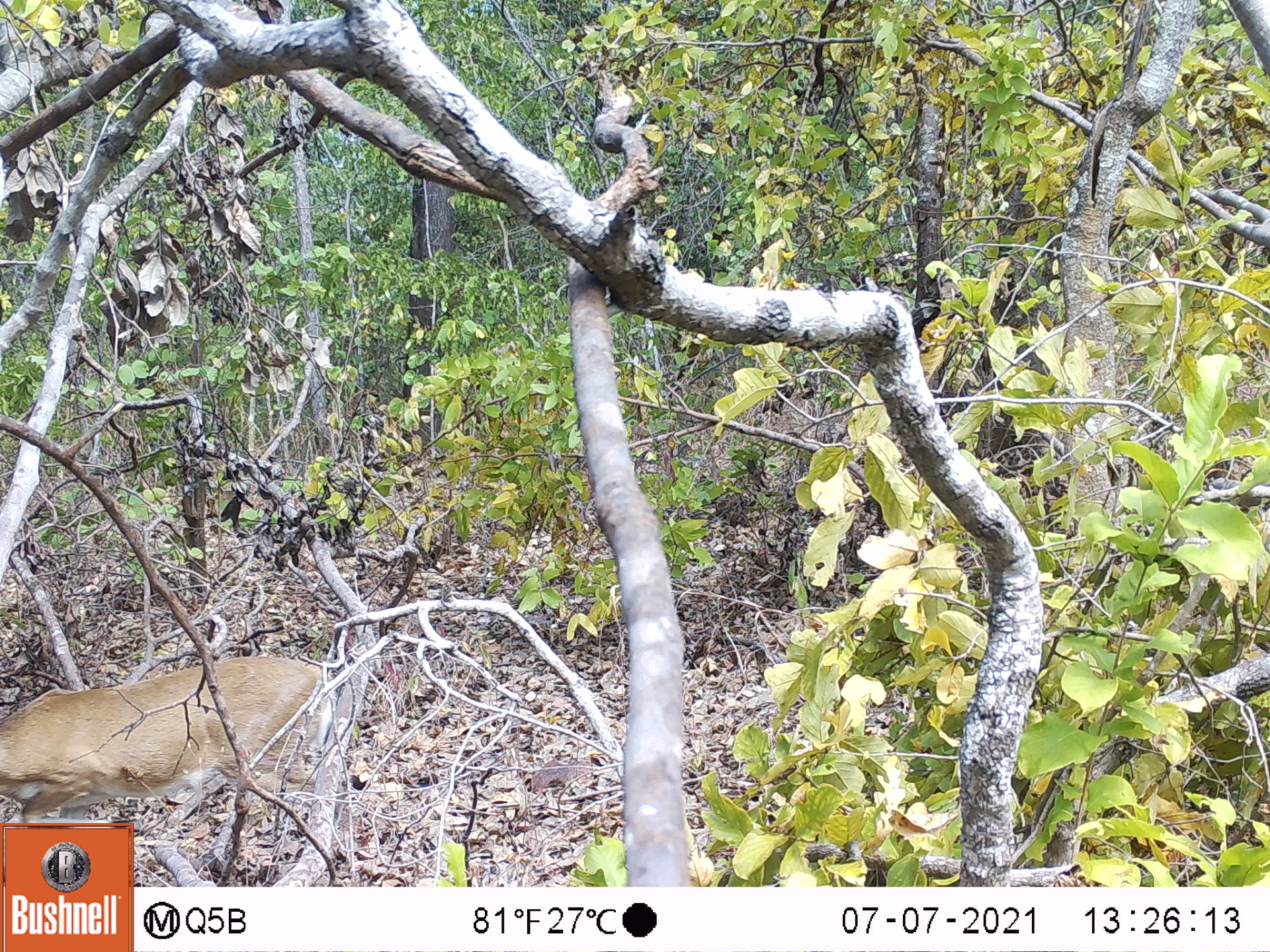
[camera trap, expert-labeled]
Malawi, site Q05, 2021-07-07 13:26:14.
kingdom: Animalia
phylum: Chordata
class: Mammalia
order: Artiodactyla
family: Bovidae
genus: Sylvicapra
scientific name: Sylvicapra grimmia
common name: common duiker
Common duiker (Sylvicapra grimmia), count 1.